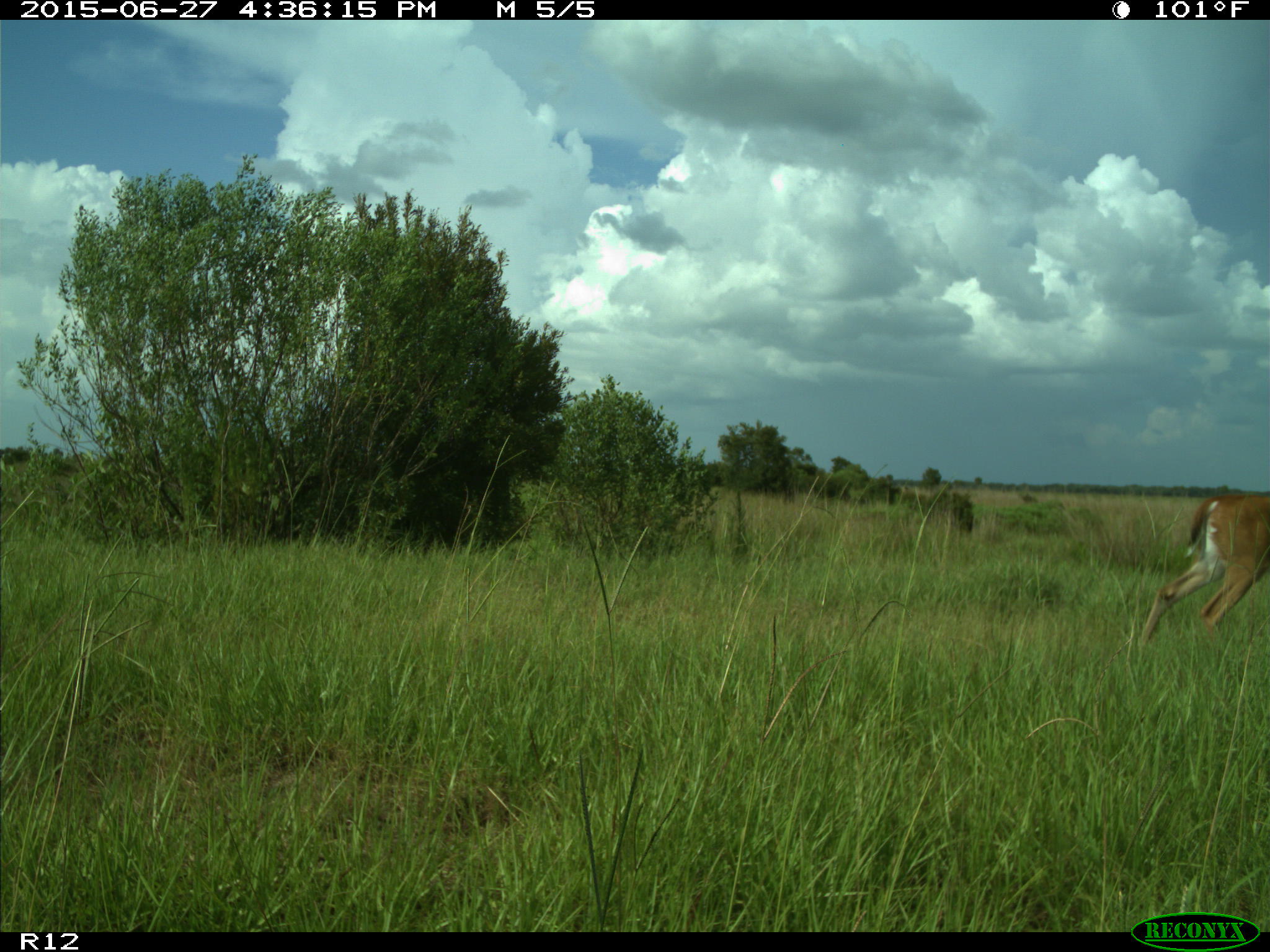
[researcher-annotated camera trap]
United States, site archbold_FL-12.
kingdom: Animalia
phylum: Chordata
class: Mammalia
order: Artiodactyla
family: Cervidae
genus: Odocoileus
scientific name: Odocoileus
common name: deer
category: unidentified deer